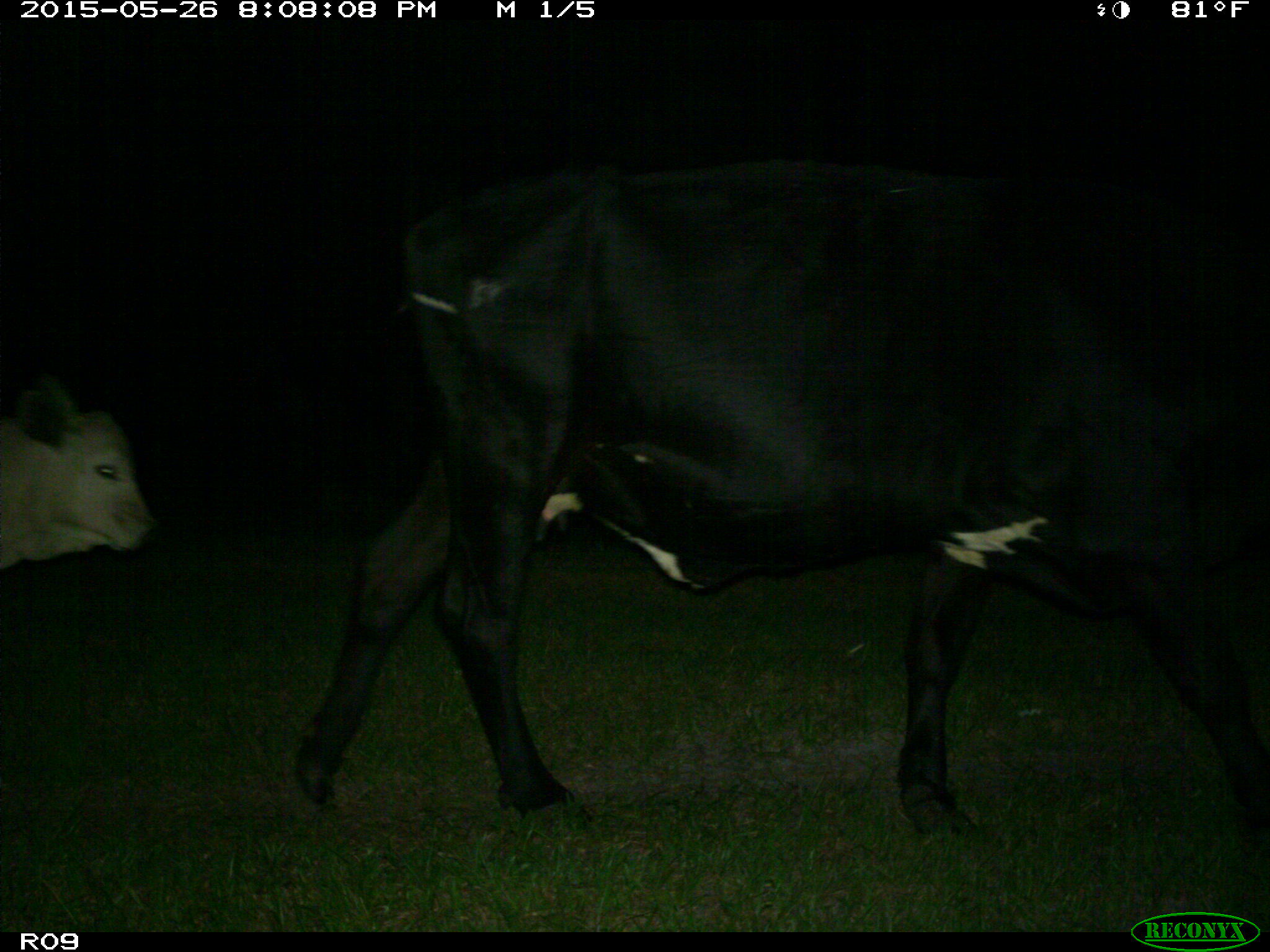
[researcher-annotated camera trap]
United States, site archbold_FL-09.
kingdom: Animalia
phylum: Chordata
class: Mammalia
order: Artiodactyla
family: Bovidae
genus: Bos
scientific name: Bos taurus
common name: domestic cow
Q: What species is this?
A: Bos taurus (domestic cow).